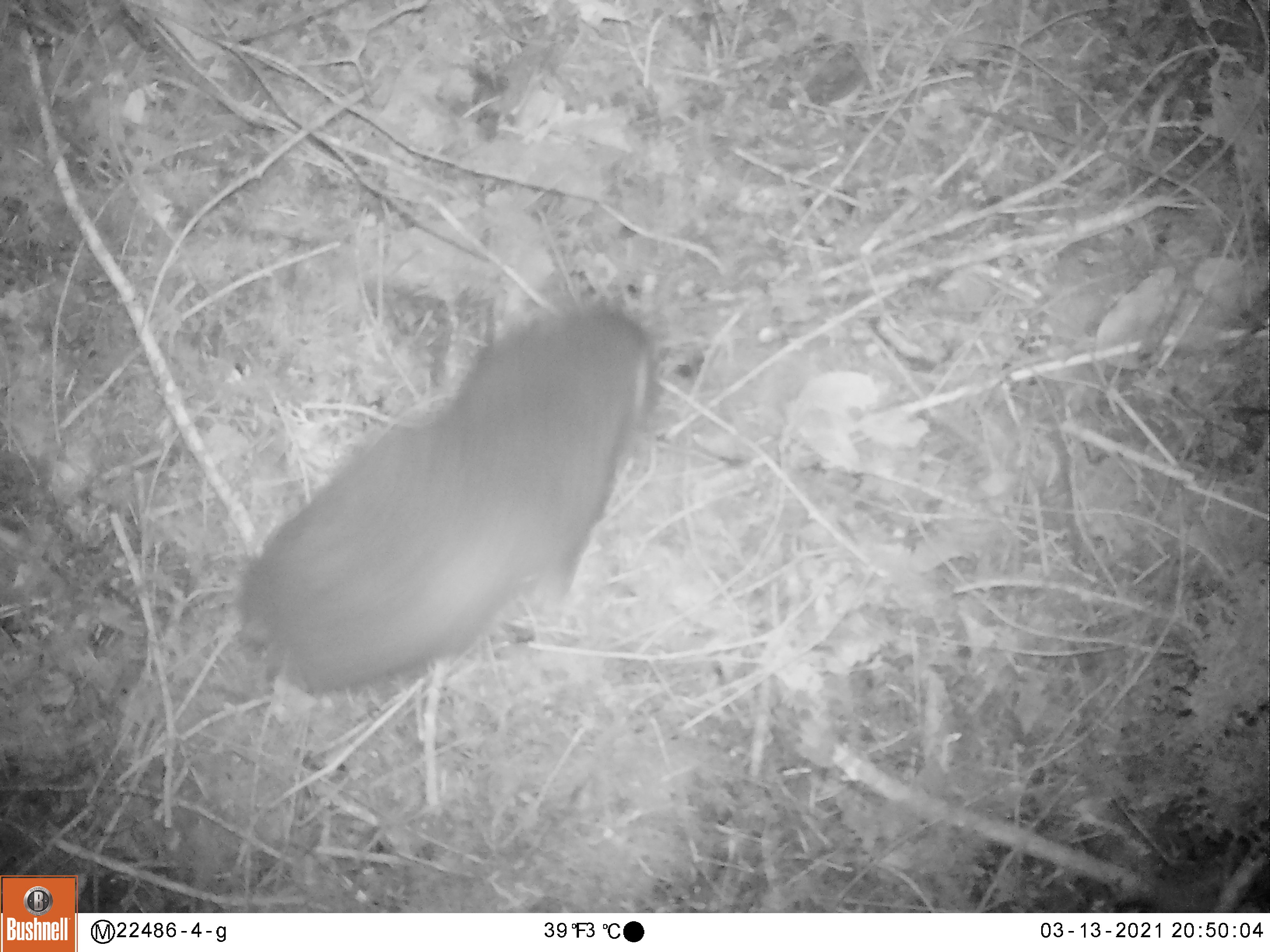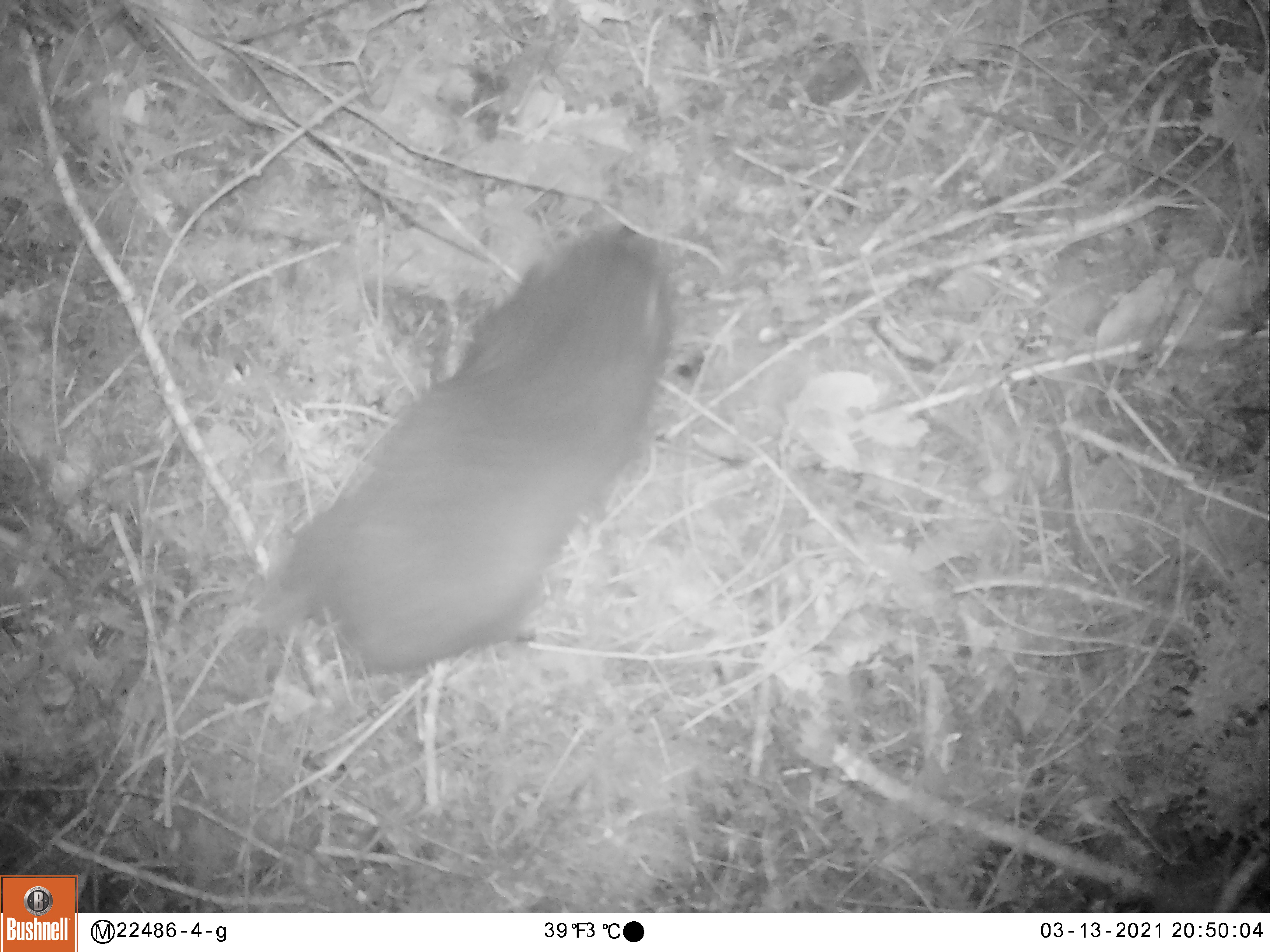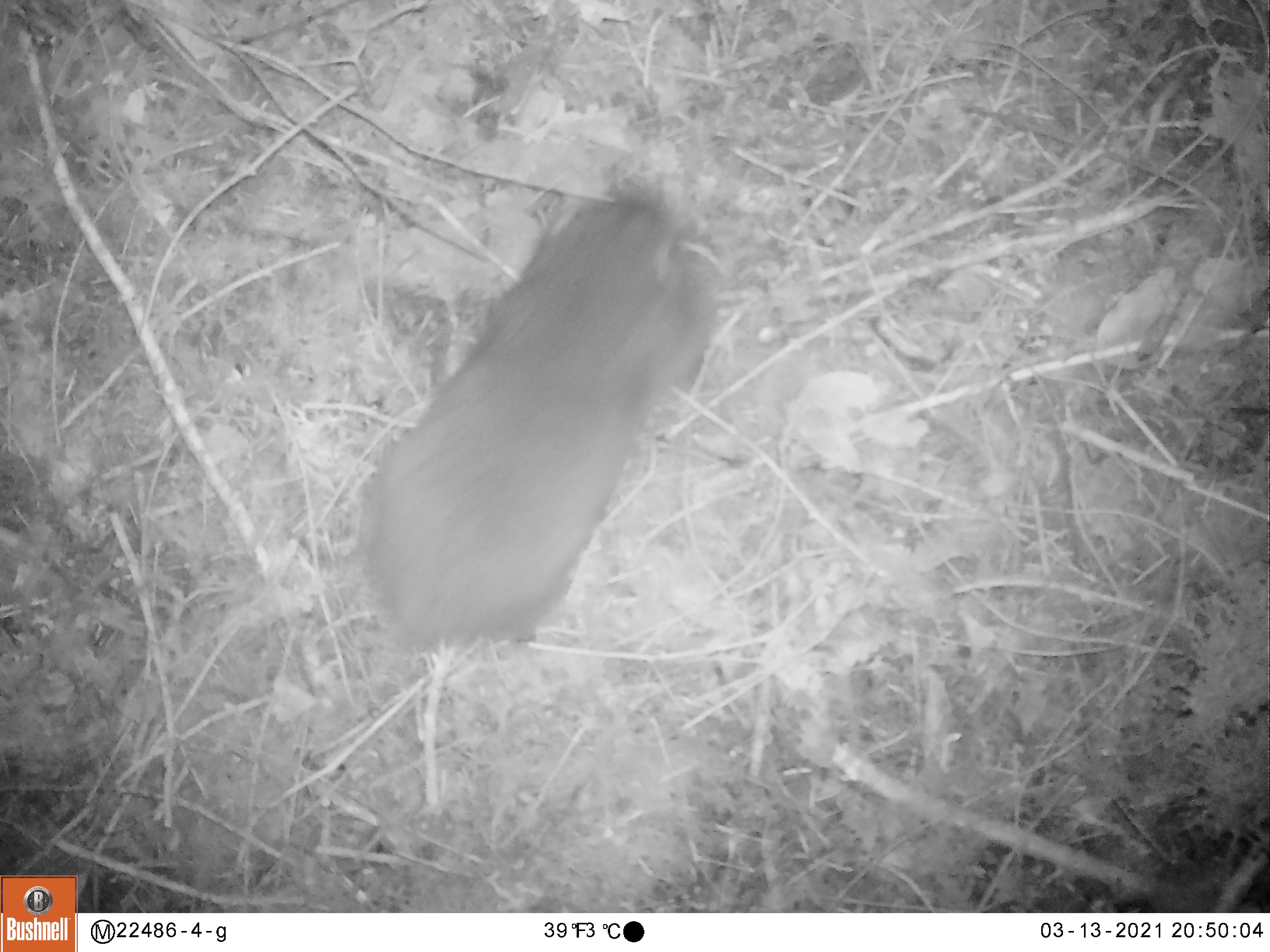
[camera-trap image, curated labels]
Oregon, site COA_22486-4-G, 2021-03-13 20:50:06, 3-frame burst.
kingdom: Animalia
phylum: Chordata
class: Mammalia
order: Rodentia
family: Aplodontiidae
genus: Aplodontia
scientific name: Aplodontia rufa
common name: mountain beaver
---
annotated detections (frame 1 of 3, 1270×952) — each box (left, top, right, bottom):
mountain beaver: (229, 287, 651, 700)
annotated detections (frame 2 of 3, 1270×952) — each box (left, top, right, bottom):
mountain beaver: (262, 212, 685, 674)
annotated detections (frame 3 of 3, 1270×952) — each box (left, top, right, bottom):
mountain beaver: (344, 193, 718, 651)